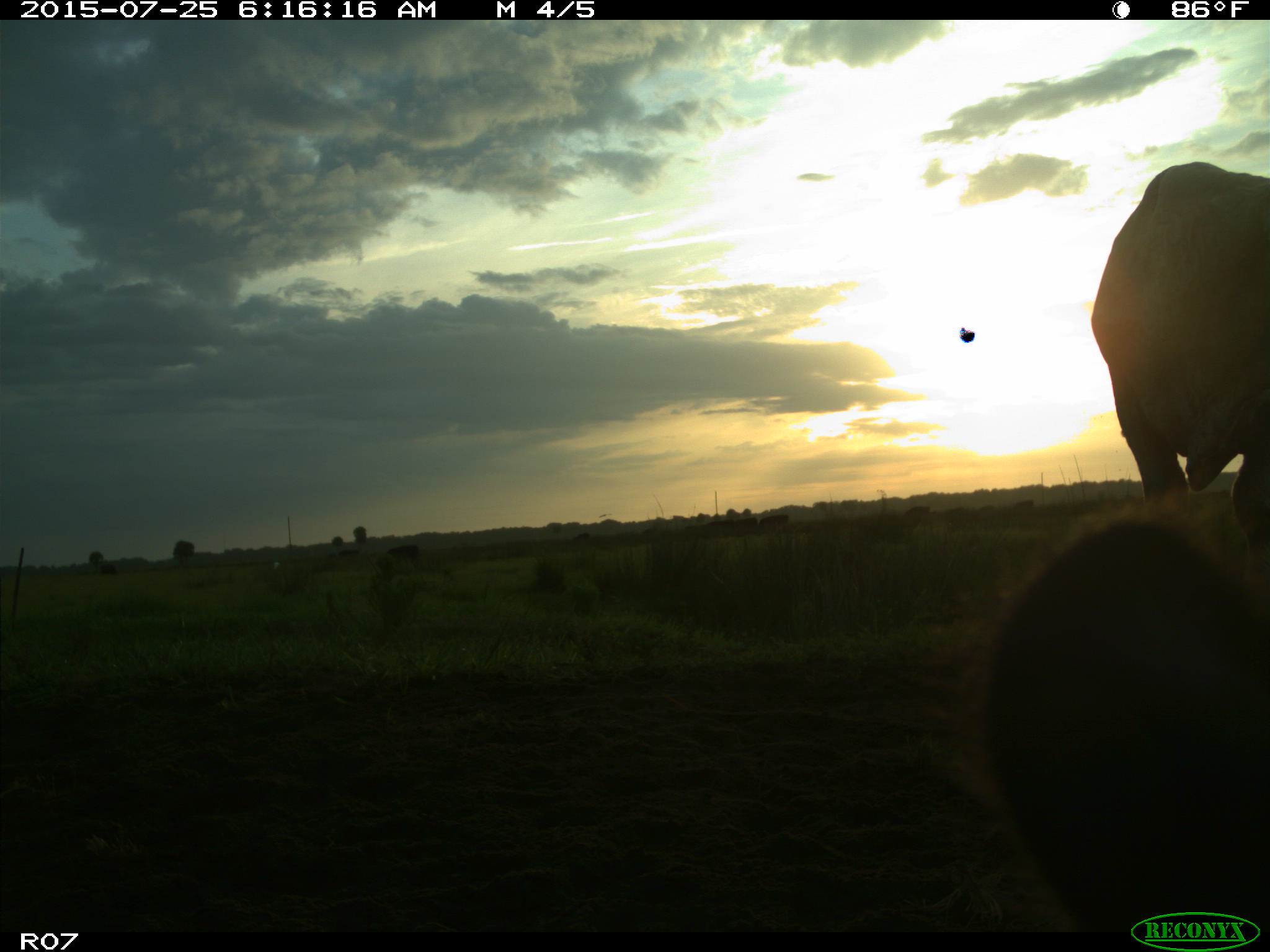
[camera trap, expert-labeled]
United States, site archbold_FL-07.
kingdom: Animalia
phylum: Chordata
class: Mammalia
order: Artiodactyla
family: Bovidae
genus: Bos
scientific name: Bos taurus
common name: domestic cow